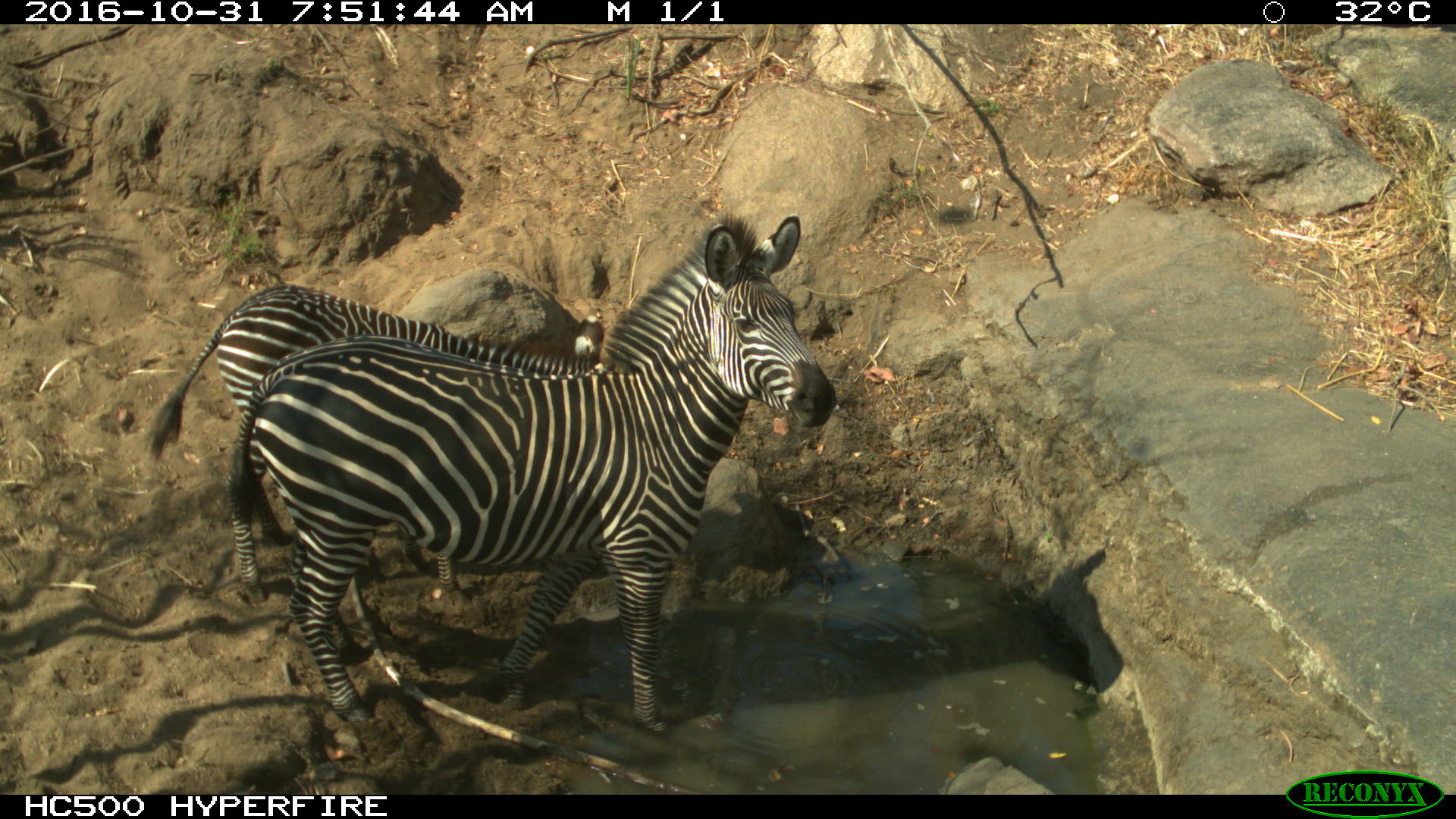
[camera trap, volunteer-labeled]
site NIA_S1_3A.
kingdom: Animalia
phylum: Chordata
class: Mammalia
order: Perissodactyla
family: Equidae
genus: Equus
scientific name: Equus quagga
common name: plains zebra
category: zebraplains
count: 2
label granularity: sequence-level